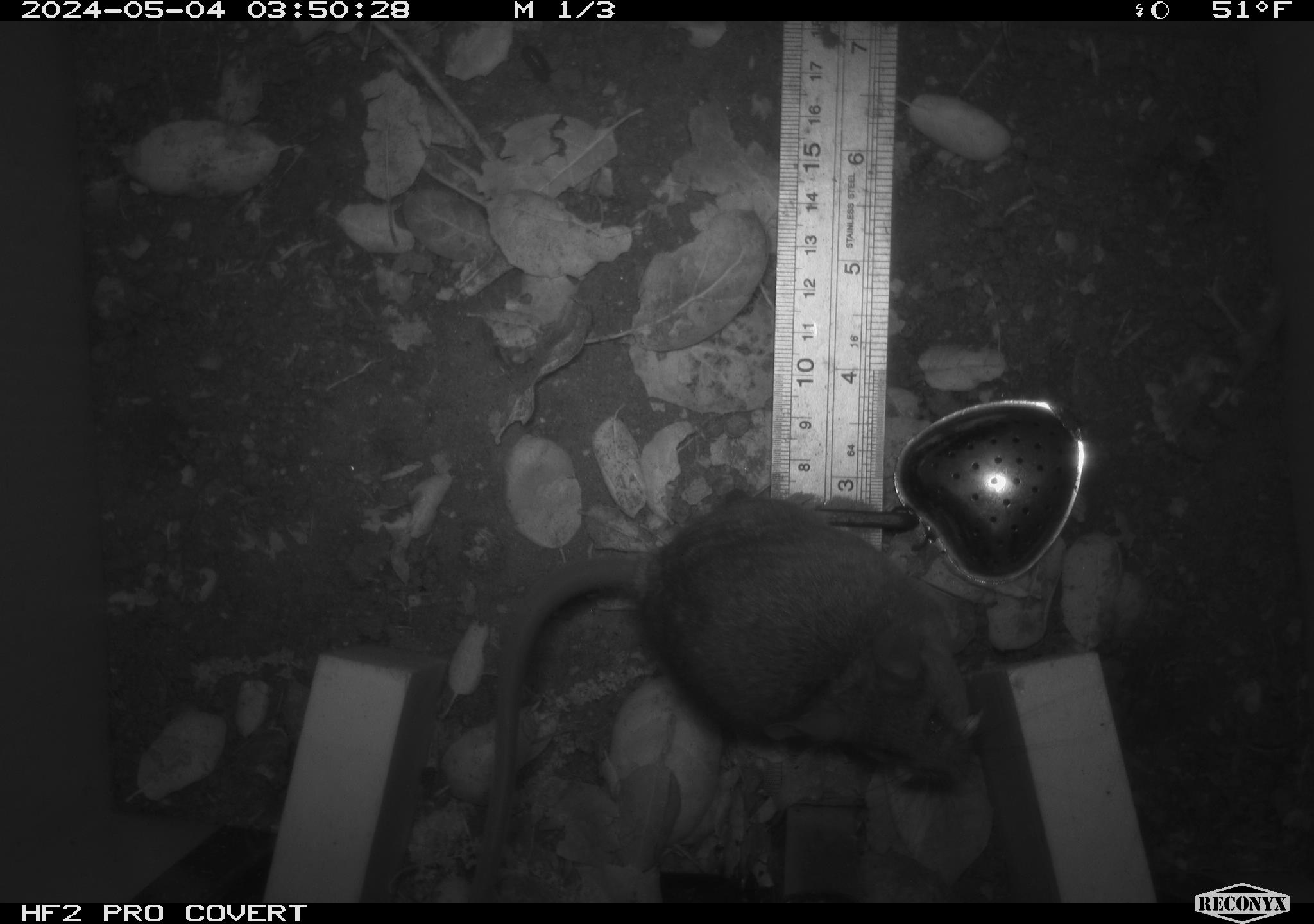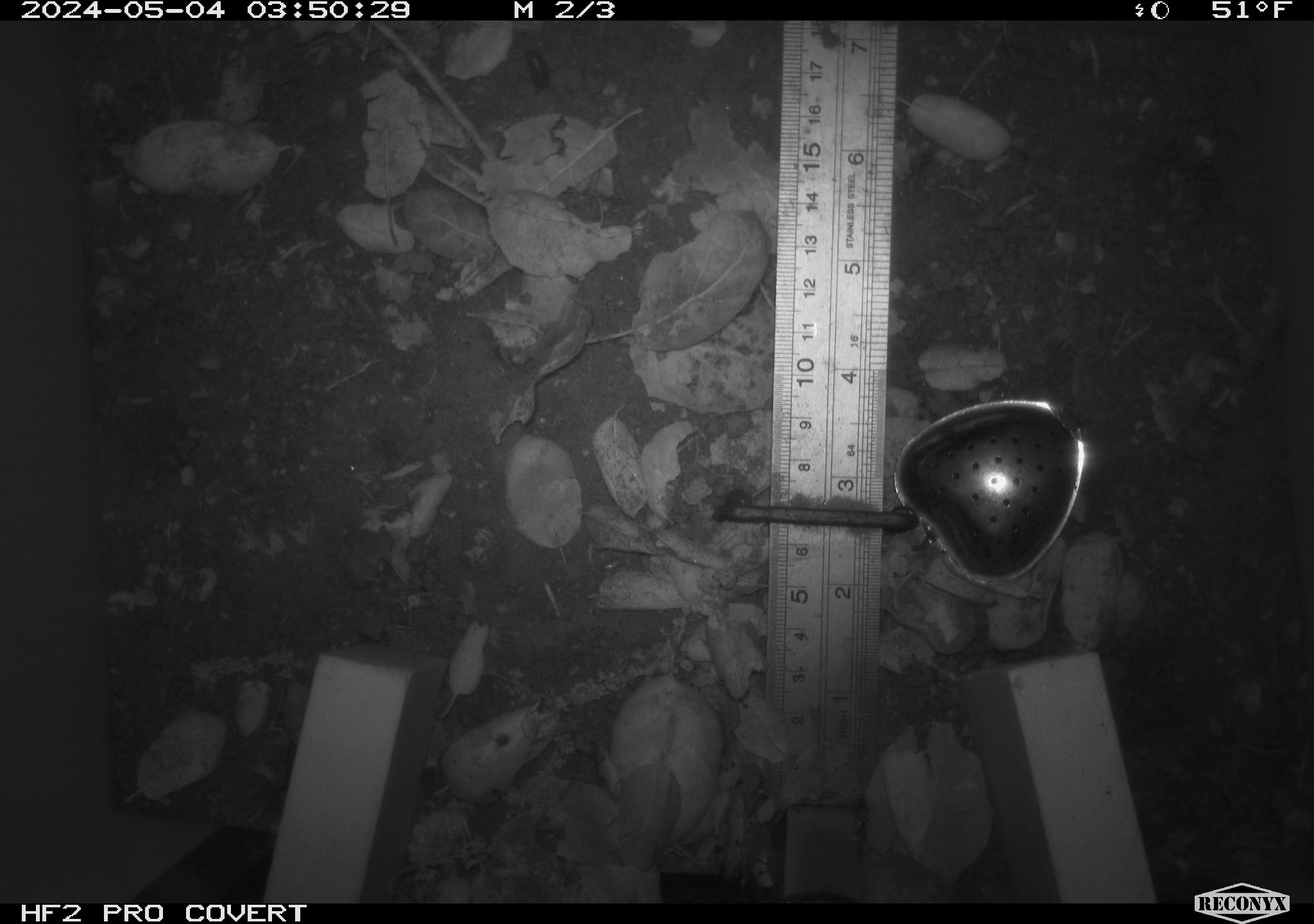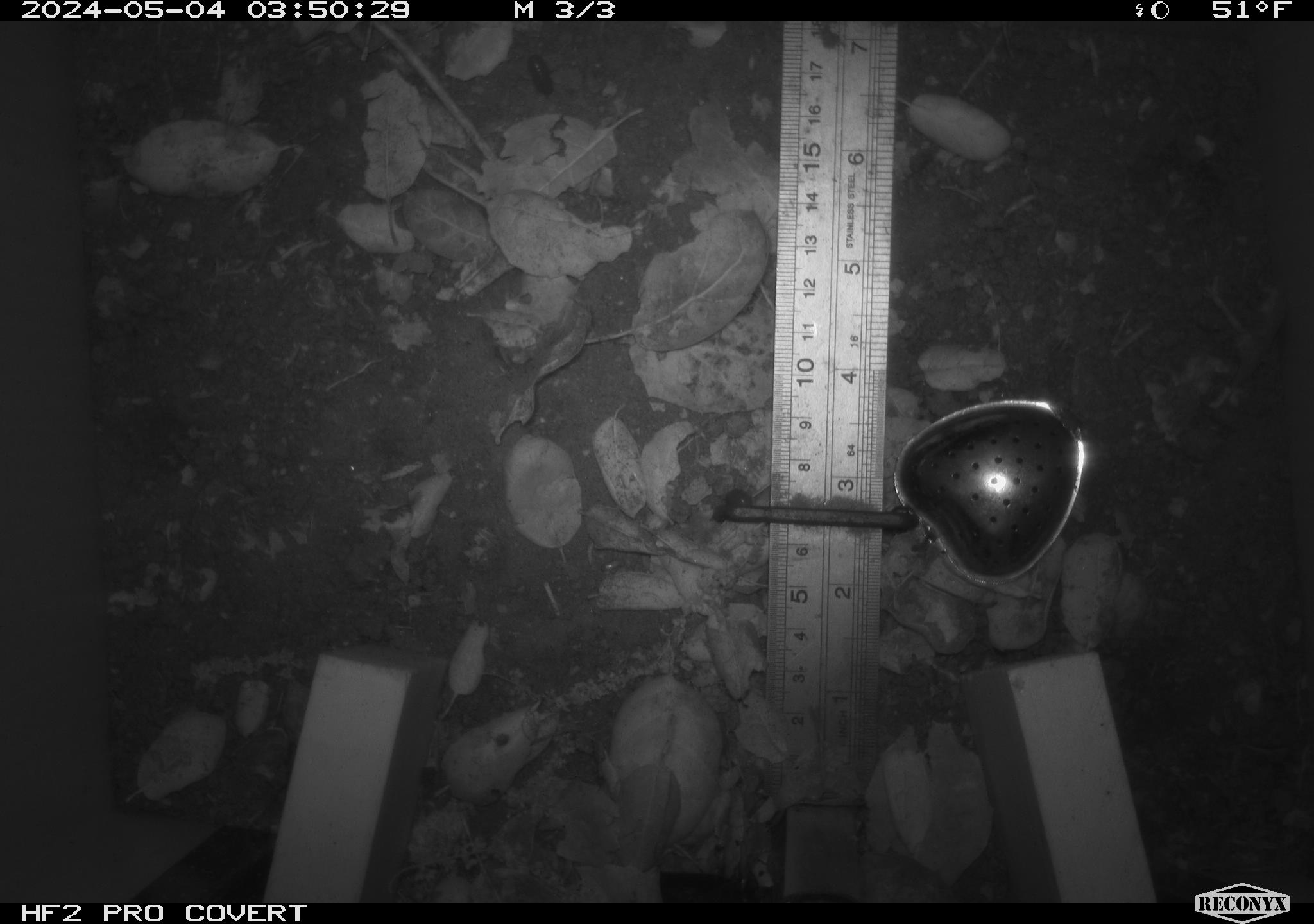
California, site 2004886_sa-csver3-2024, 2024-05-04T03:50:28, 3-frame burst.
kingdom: Animalia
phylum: Chordata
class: Mammalia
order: Rodentia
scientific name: Rodentia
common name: rodent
Rodent (Rodentia).